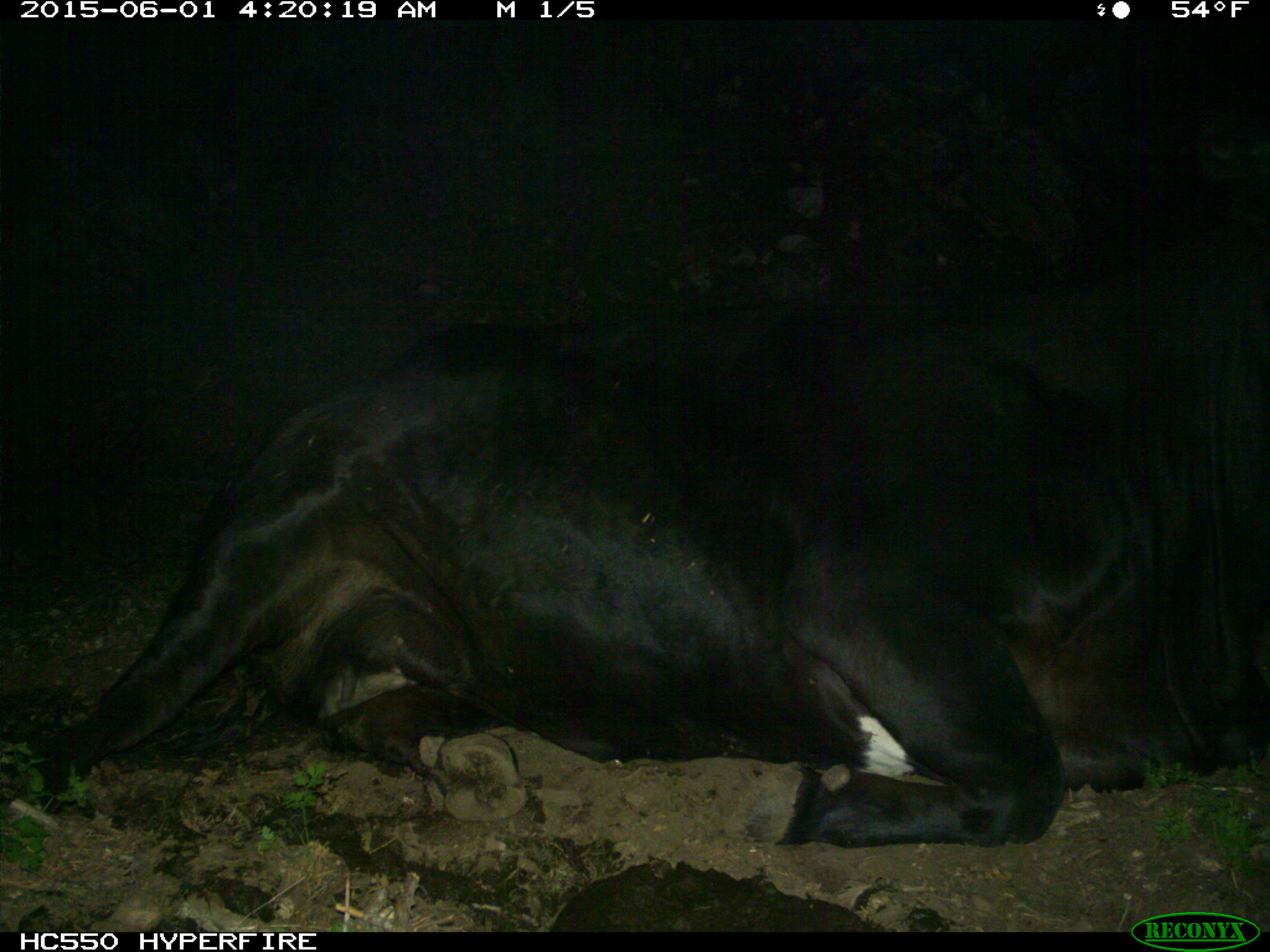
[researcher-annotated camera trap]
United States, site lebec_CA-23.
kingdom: Animalia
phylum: Chordata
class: Mammalia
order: Artiodactyla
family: Bovidae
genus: Bos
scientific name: Bos taurus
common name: domestic cow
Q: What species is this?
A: Bos taurus (domestic cow).